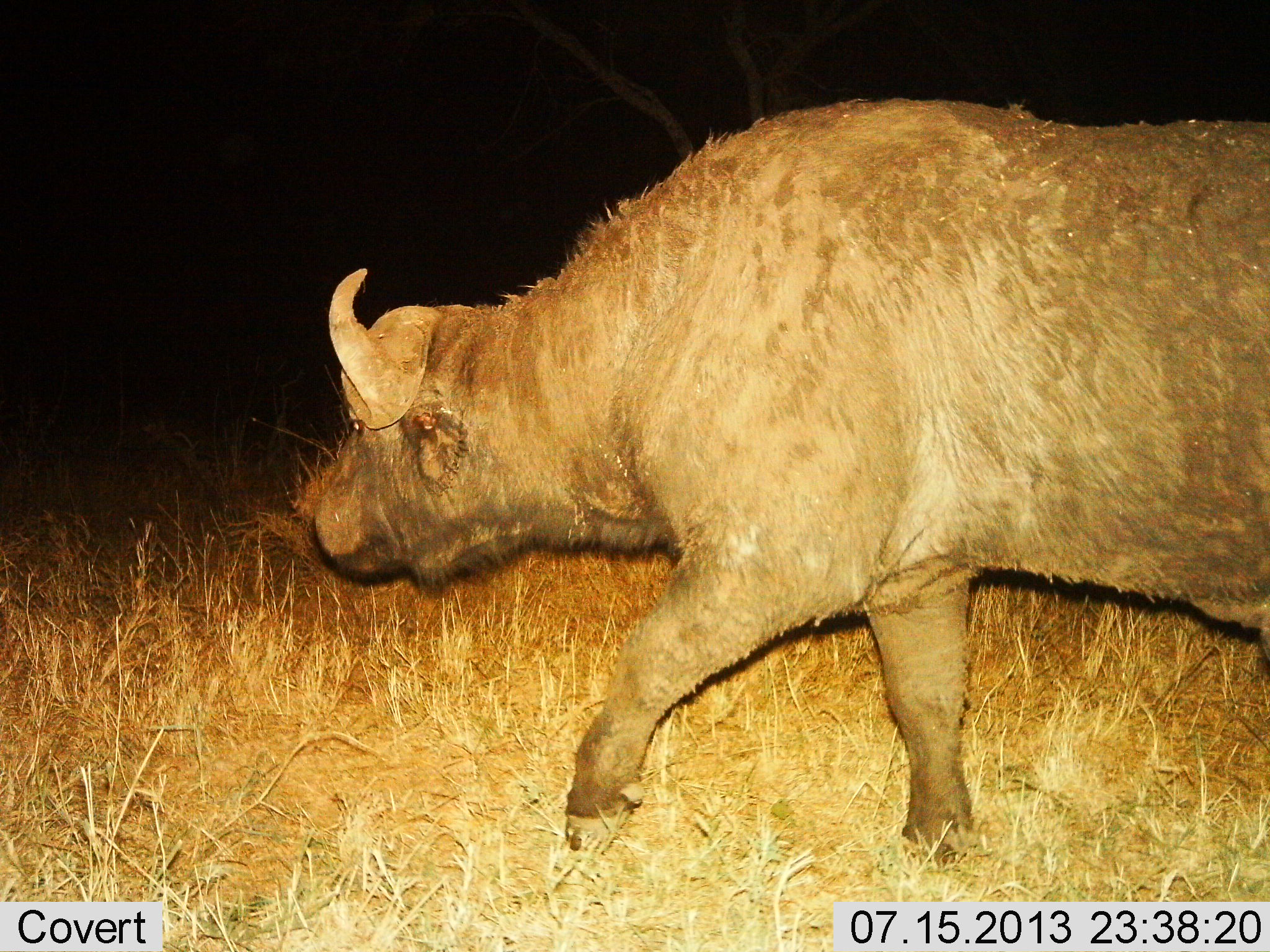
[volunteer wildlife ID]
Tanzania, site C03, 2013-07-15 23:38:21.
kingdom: Animalia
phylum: Chordata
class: Mammalia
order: Artiodactyla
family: Bovidae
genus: Syncerus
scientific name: Syncerus caffer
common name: cape buffalo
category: buffalo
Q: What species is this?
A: Buffalo (cape buffalo) (Syncerus caffer).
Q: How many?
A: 1.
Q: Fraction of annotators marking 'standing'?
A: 3%.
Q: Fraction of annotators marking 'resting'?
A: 0%.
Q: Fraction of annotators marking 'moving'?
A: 97%.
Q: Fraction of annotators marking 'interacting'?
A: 0%.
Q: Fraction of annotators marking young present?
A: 0%.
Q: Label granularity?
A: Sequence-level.